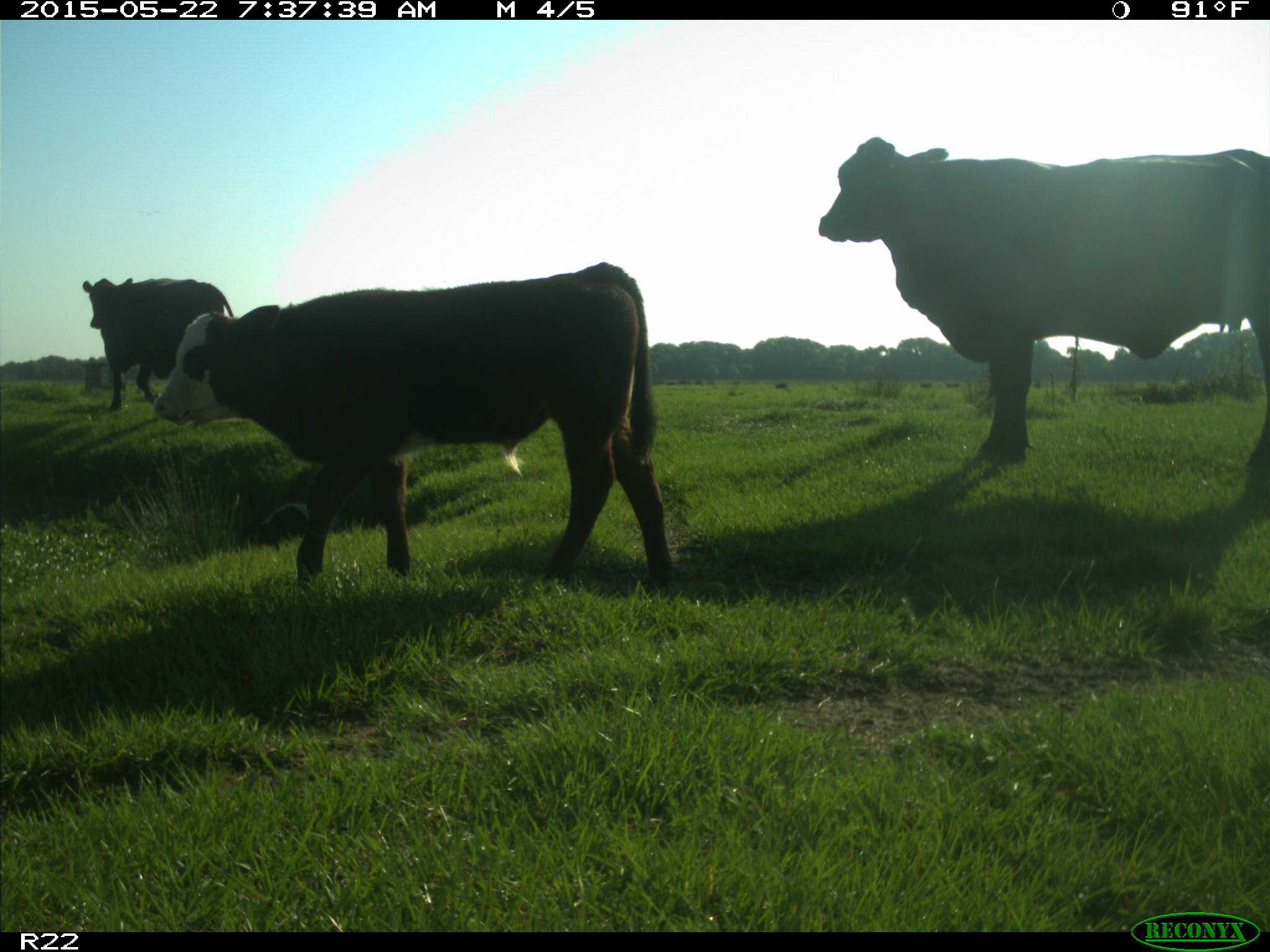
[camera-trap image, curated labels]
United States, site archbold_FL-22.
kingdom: Animalia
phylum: Chordata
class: Mammalia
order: Artiodactyla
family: Bovidae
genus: Bos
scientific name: Bos taurus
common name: domestic cow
Bos taurus (domestic cow).